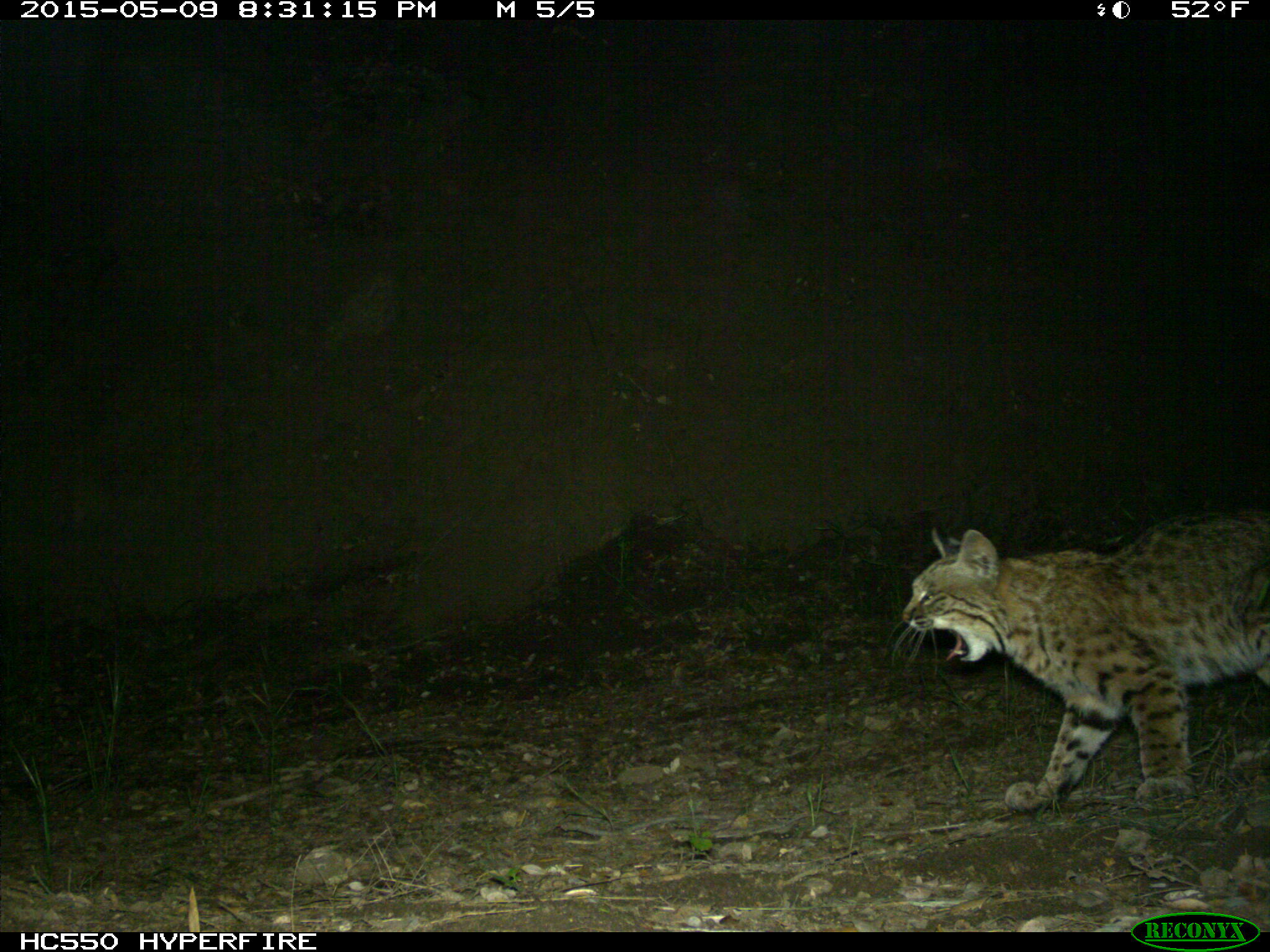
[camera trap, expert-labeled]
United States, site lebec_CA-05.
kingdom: Animalia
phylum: Chordata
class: Mammalia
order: Carnivora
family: Felidae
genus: Lynx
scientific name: Lynx rufus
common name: bobcat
Lynx rufus (bobcat).